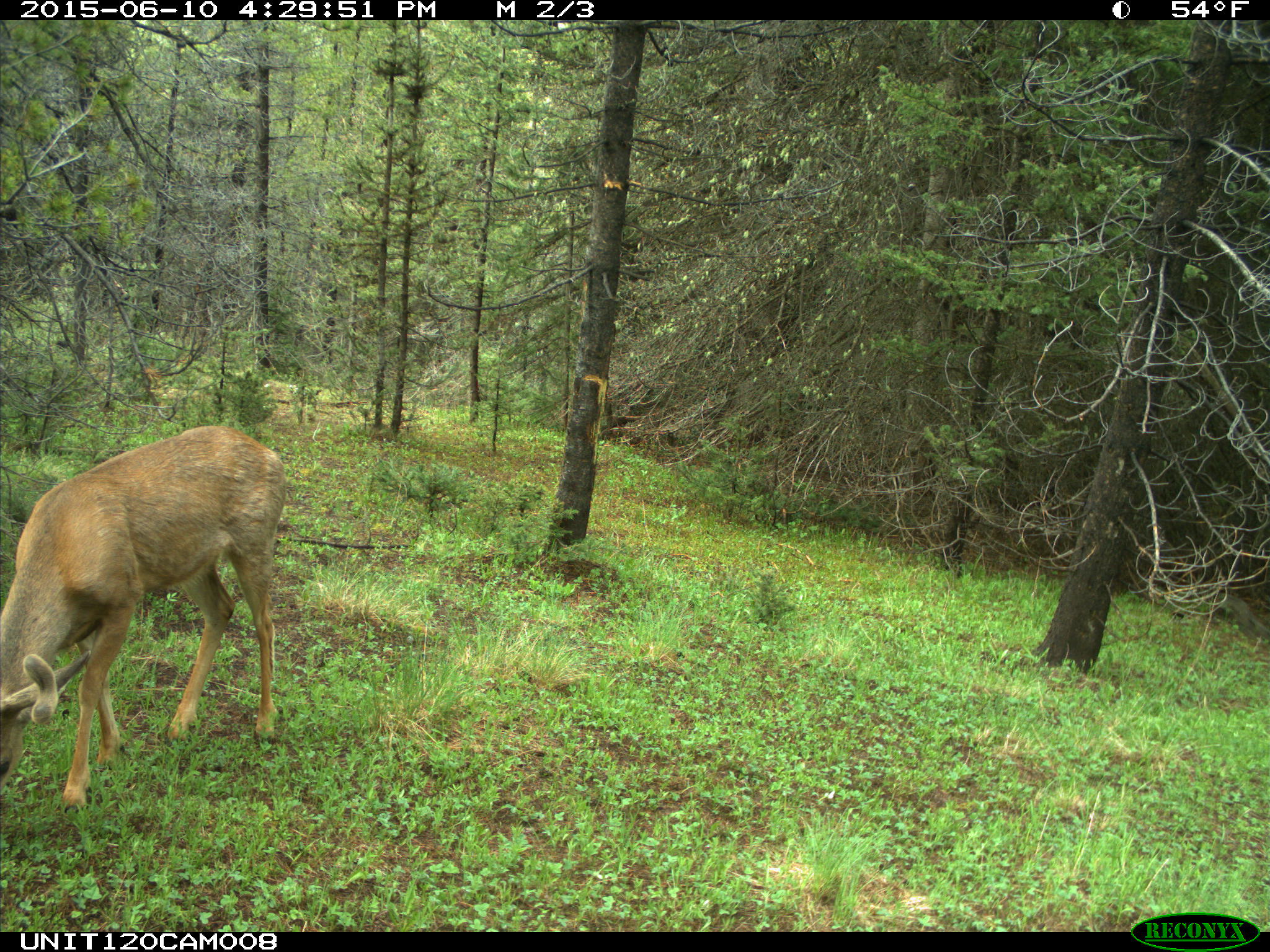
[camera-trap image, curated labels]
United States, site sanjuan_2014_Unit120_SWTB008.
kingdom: Animalia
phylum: Chordata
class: Mammalia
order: Artiodactyla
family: Cervidae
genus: Odocoileus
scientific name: Odocoileus hemionus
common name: mule deer